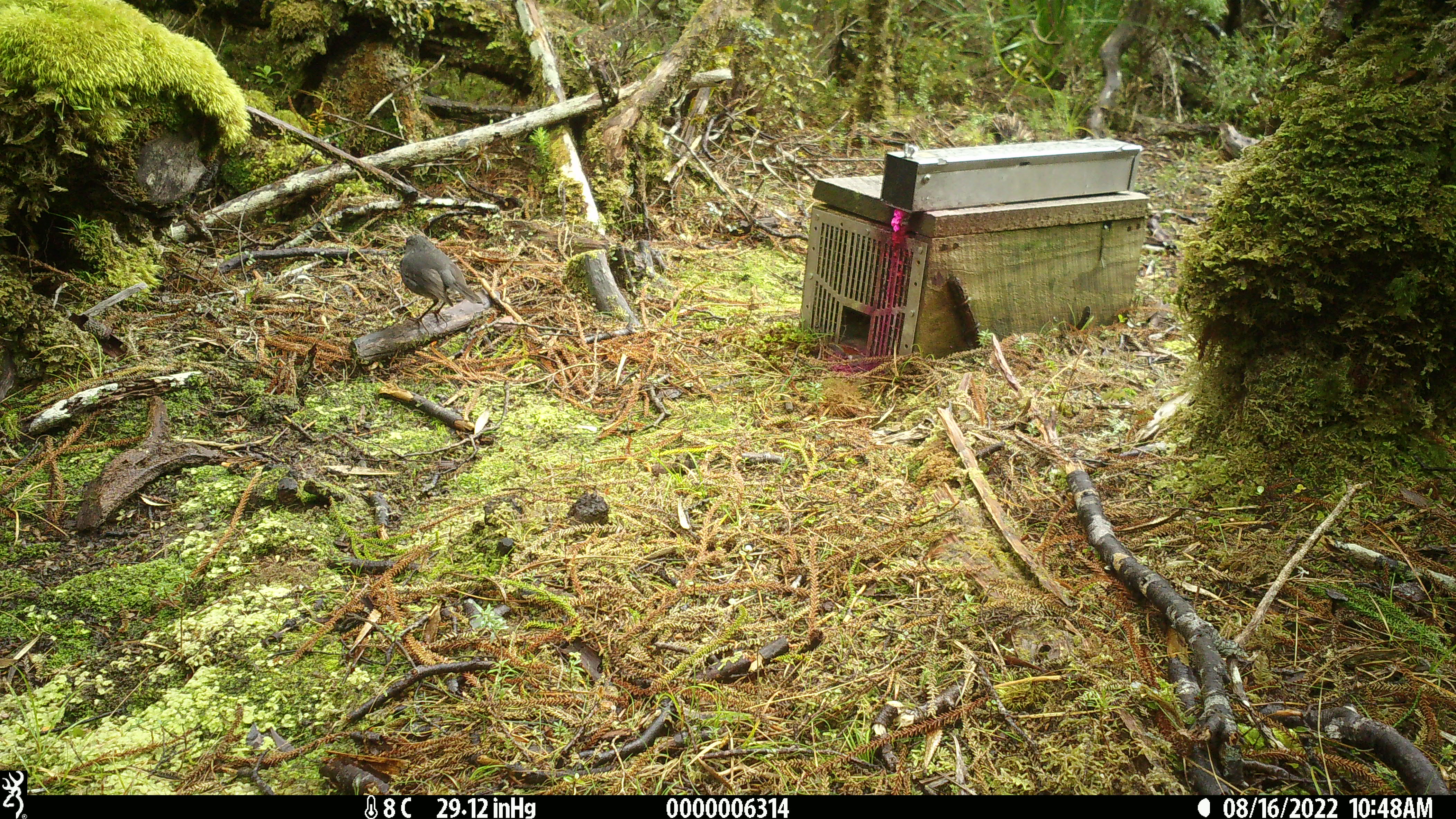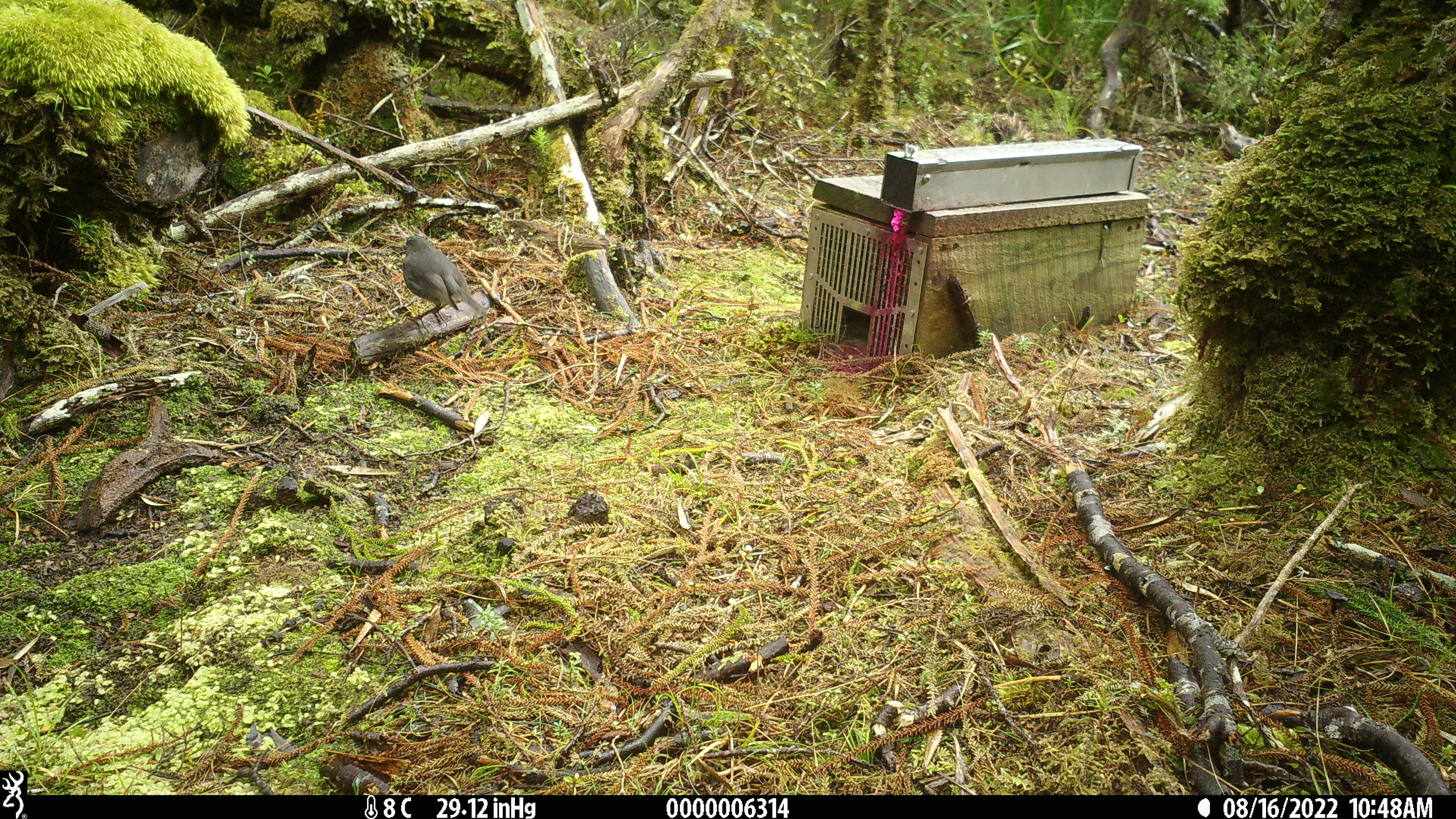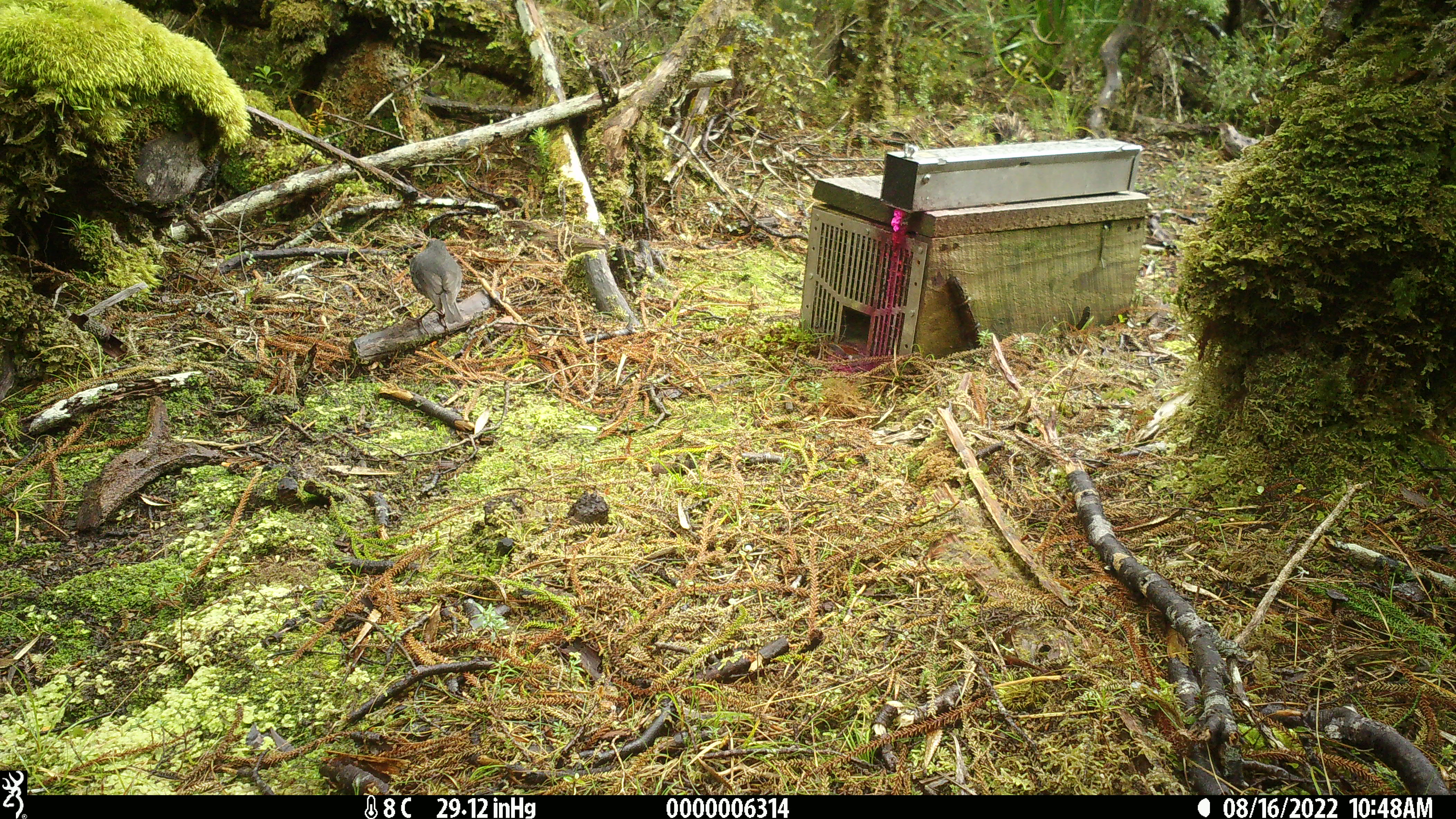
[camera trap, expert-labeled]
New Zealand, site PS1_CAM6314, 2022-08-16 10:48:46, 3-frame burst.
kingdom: Animalia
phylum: Chordata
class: Aves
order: Passeriformes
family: Petroicidae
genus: Petroica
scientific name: Petroica australis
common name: new zealand robin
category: robin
Robin (new zealand robin) (Petroica australis).